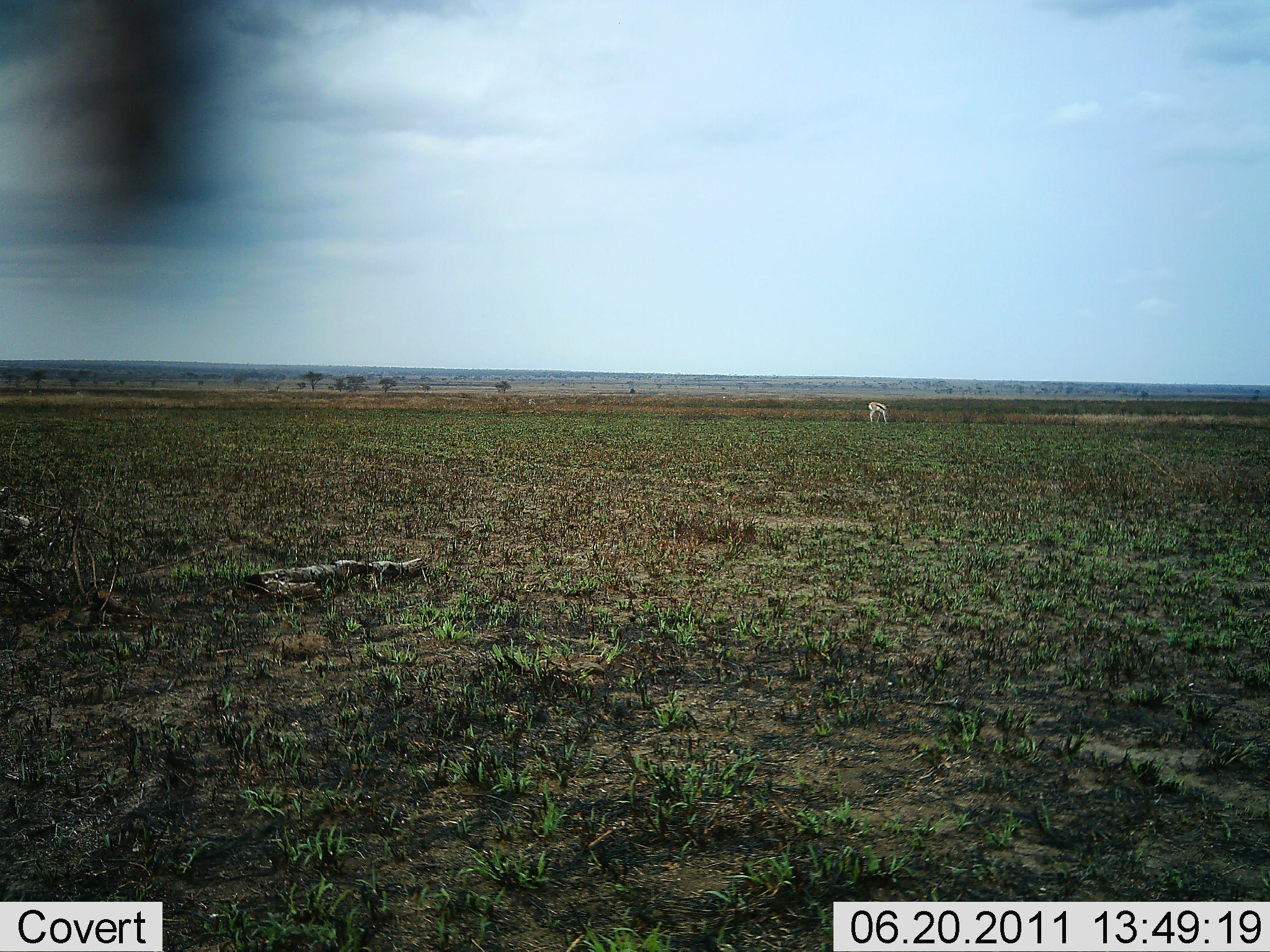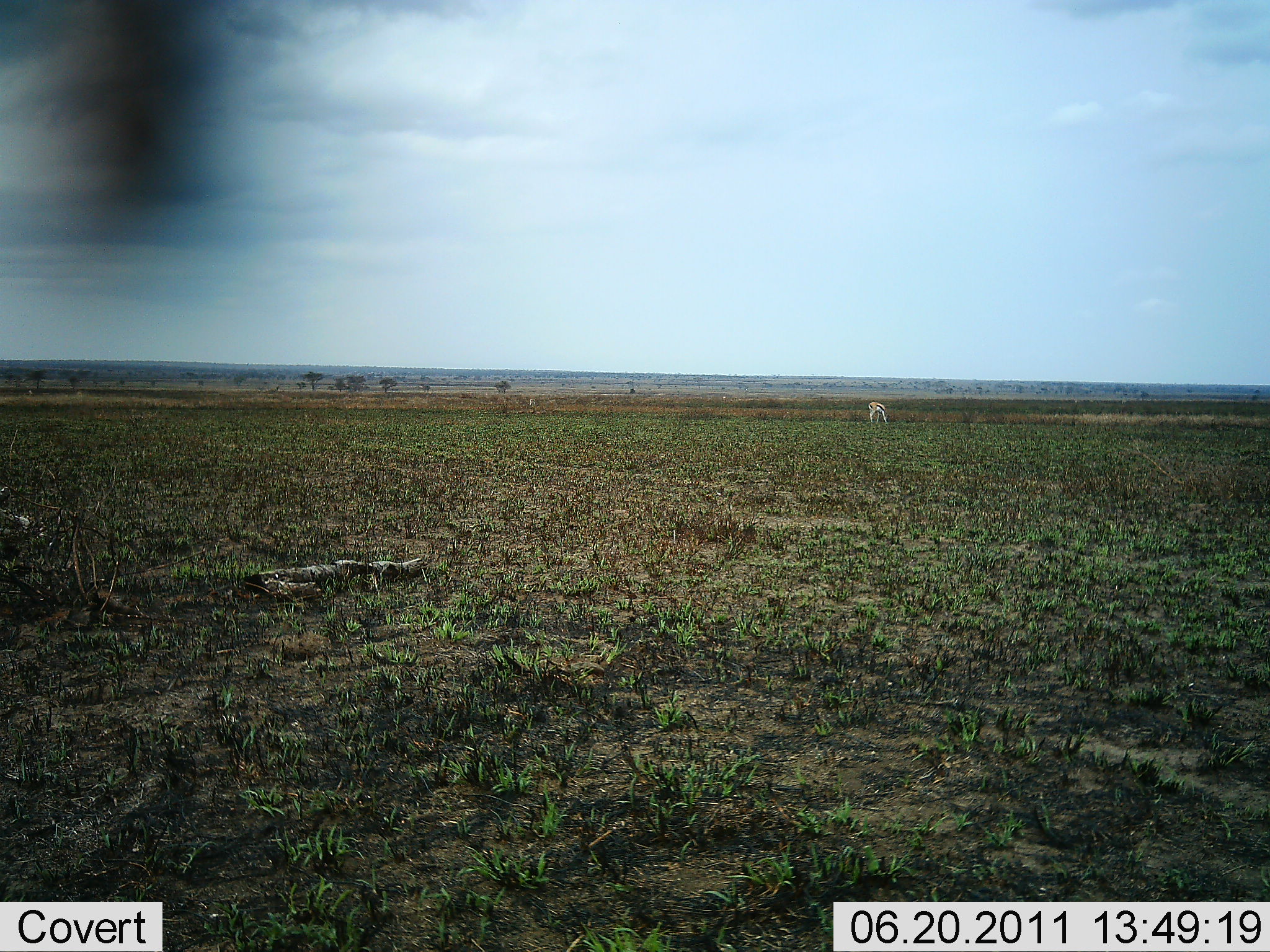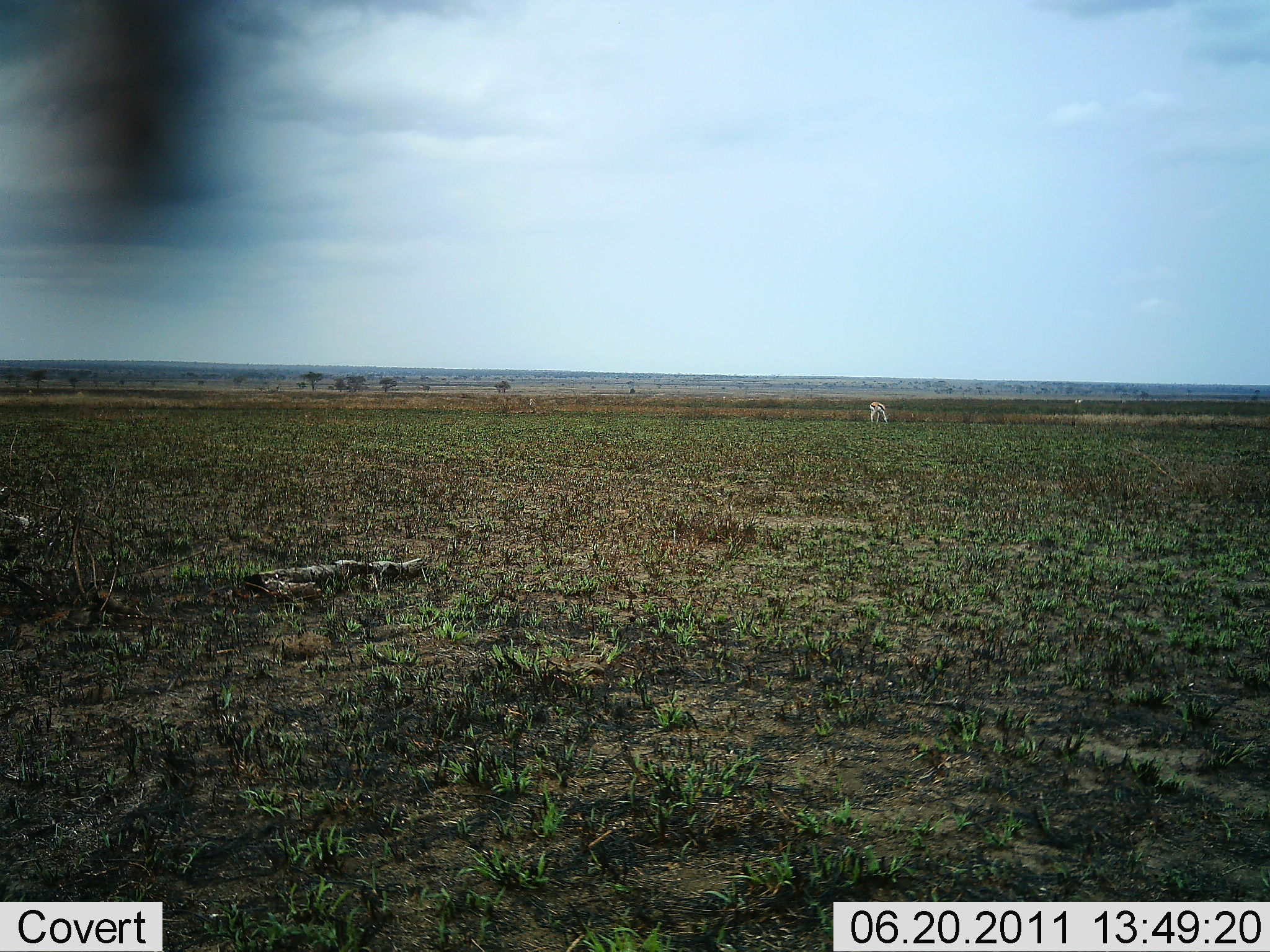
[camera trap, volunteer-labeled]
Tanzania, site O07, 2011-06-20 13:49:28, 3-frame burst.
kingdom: Animalia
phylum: Chordata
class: Mammalia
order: Artiodactyla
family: Bovidae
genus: Eudorcas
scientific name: Eudorcas thomsonii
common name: thomson's gazelle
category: gazellethomsons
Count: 1.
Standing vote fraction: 40%.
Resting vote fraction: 0%.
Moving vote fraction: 7%.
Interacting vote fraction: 0%.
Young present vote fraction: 0%.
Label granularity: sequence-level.